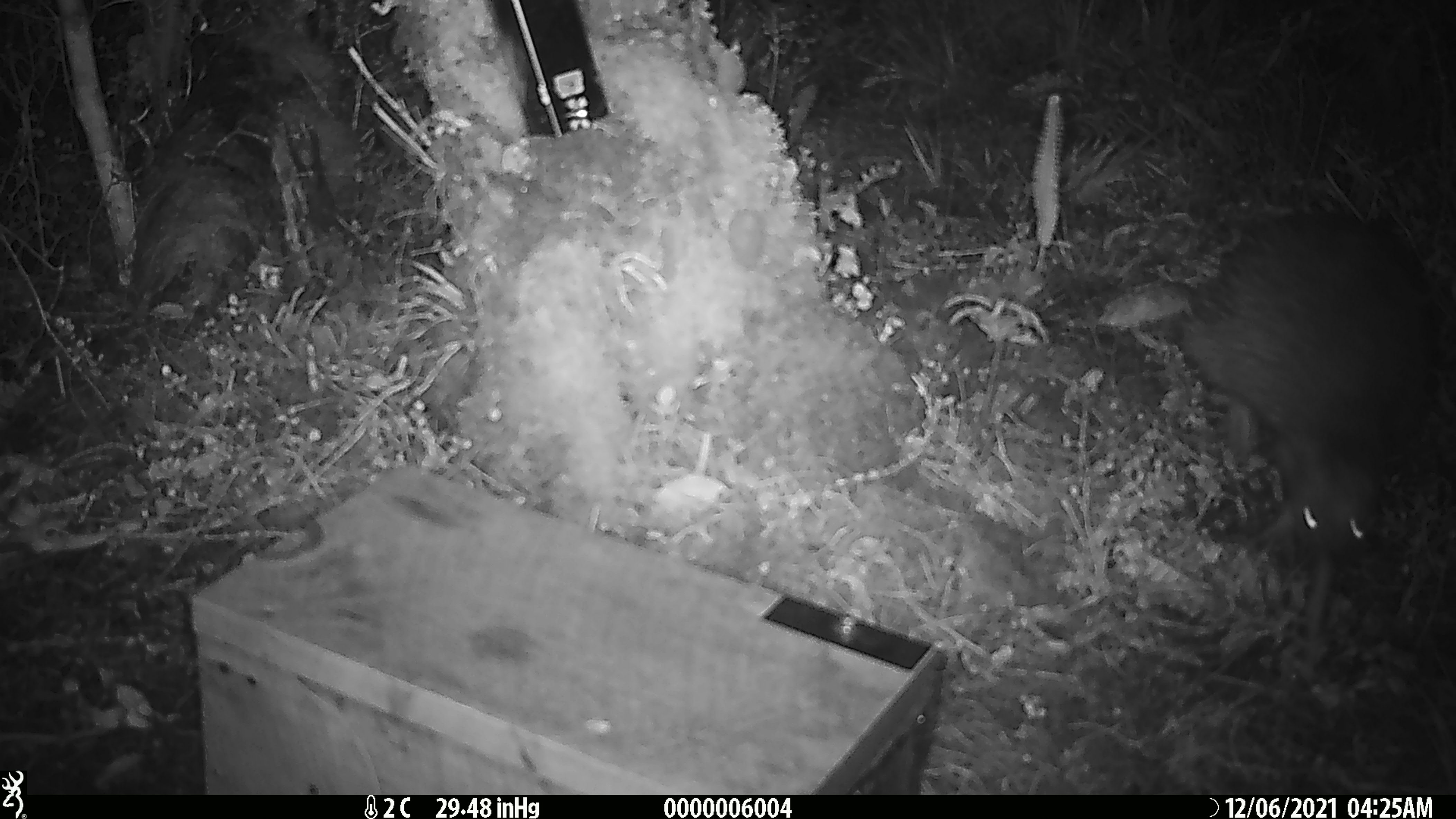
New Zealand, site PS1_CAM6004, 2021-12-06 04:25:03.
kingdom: Animalia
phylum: Chordata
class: Aves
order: Apterygiformes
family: Apterygidae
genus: Apteryx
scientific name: Apteryx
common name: kiwi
Kiwi (Apteryx).